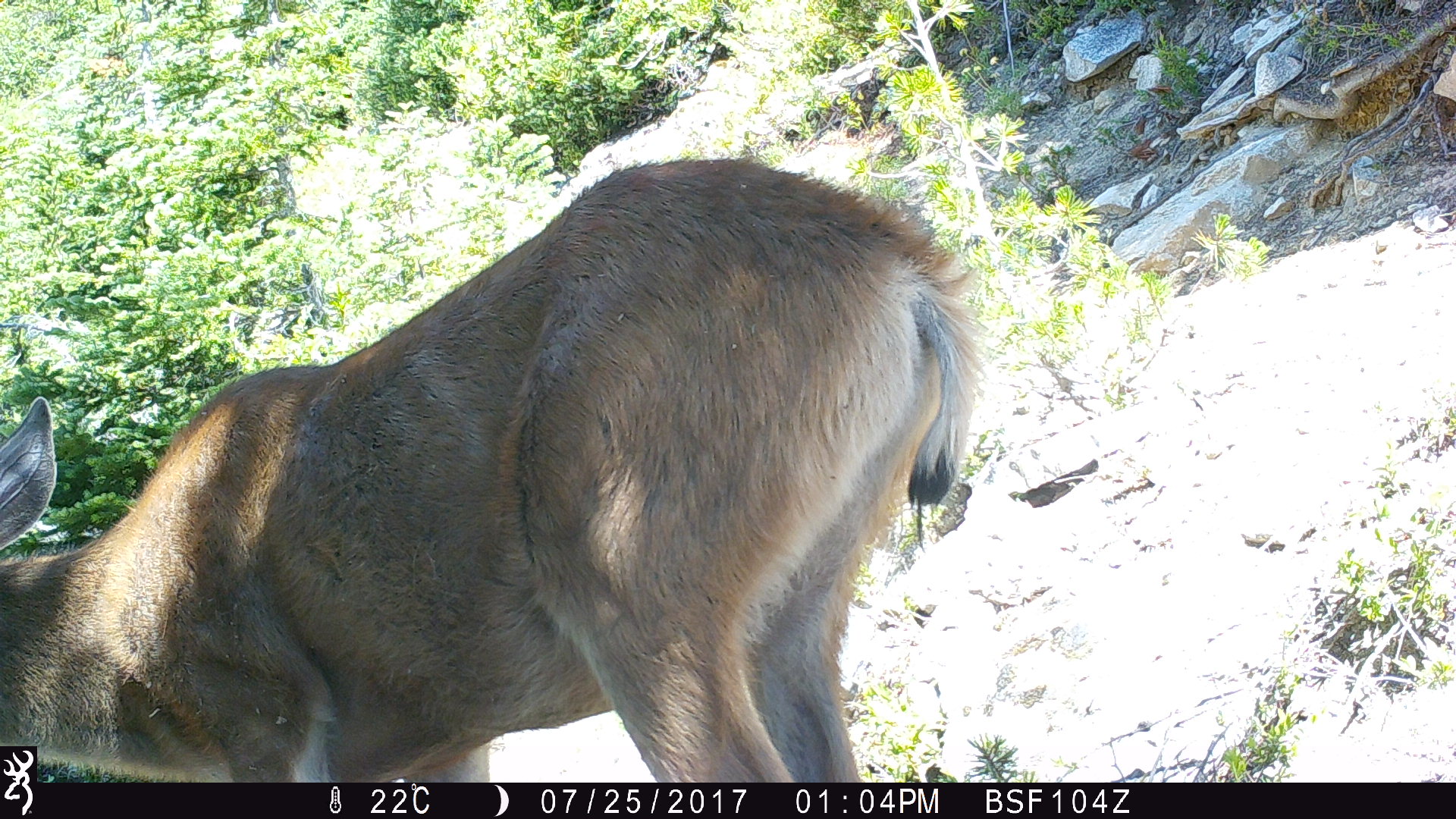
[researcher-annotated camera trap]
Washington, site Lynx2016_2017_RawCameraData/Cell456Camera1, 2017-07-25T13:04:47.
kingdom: Animalia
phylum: Chordata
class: Mammalia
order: Artiodactyla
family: Cervidae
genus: Odocoileus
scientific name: Odocoileus hemionus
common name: mule deer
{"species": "Odocoileus hemionus (mule deer)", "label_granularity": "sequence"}